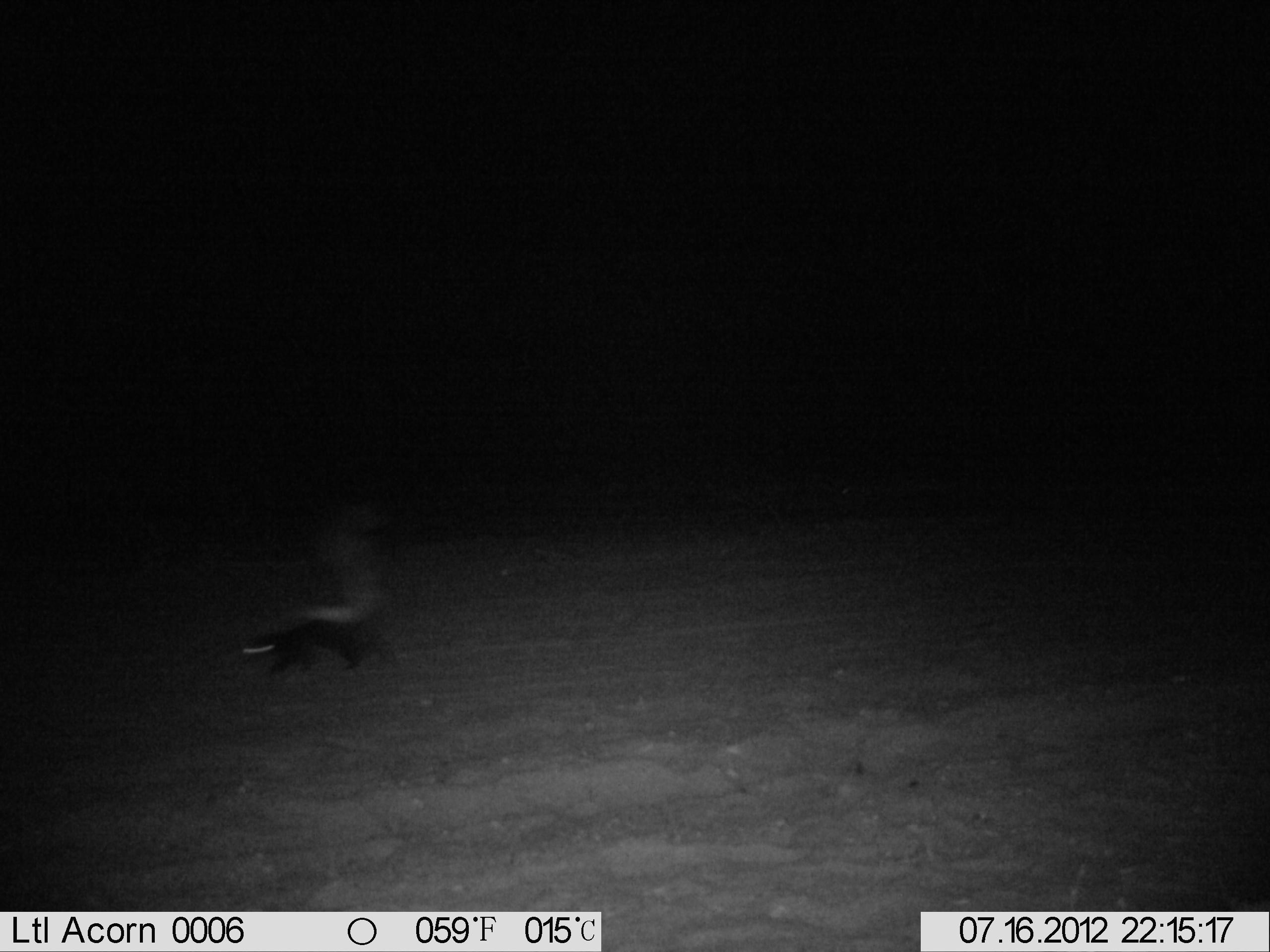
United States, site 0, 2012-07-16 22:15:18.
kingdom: Animalia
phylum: Chordata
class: Mammalia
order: Carnivora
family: Mephitidae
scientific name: Mephitidae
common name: skunk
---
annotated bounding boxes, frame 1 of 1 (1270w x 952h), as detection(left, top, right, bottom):
skunk: detection(222, 489, 406, 692)